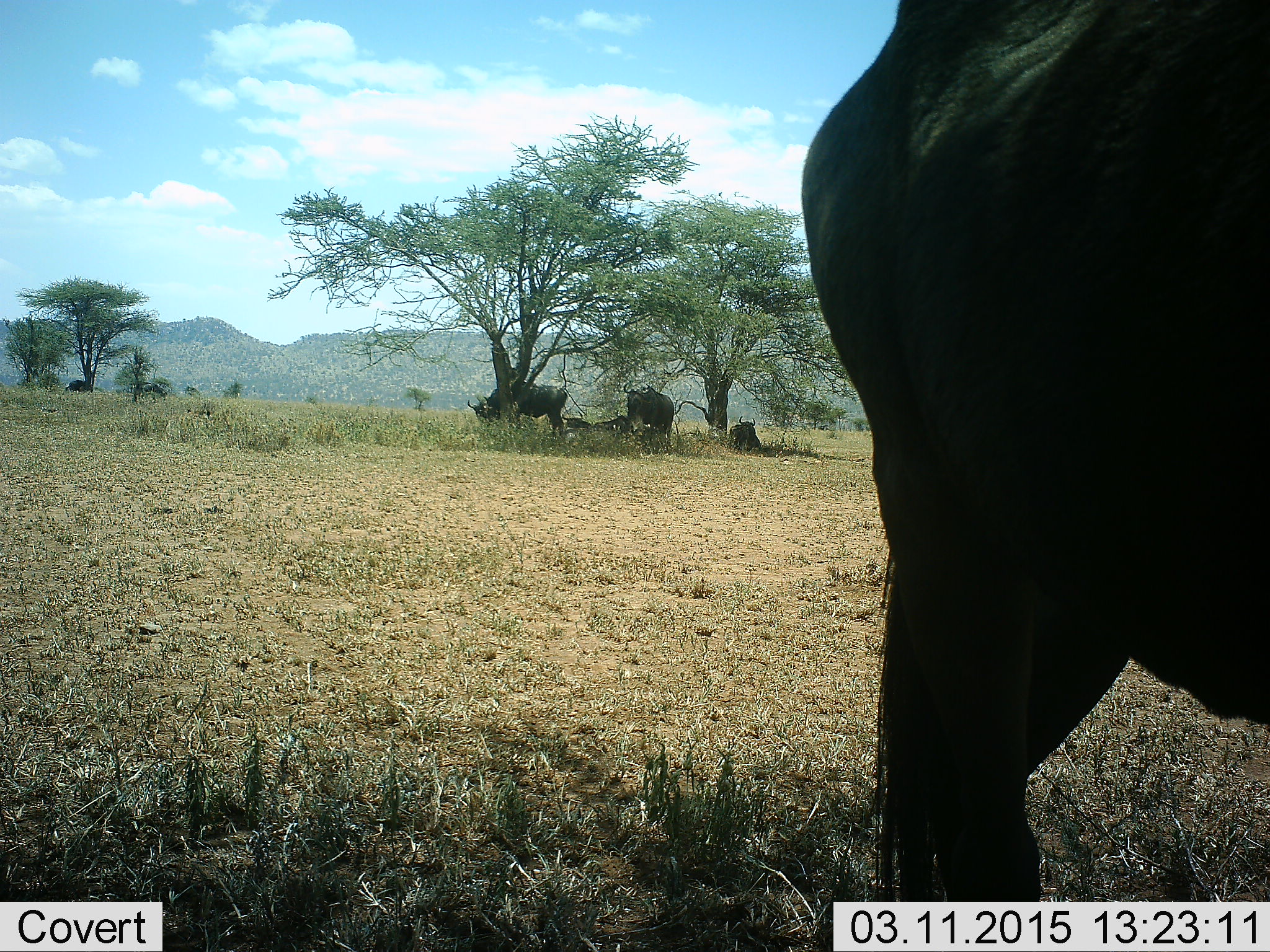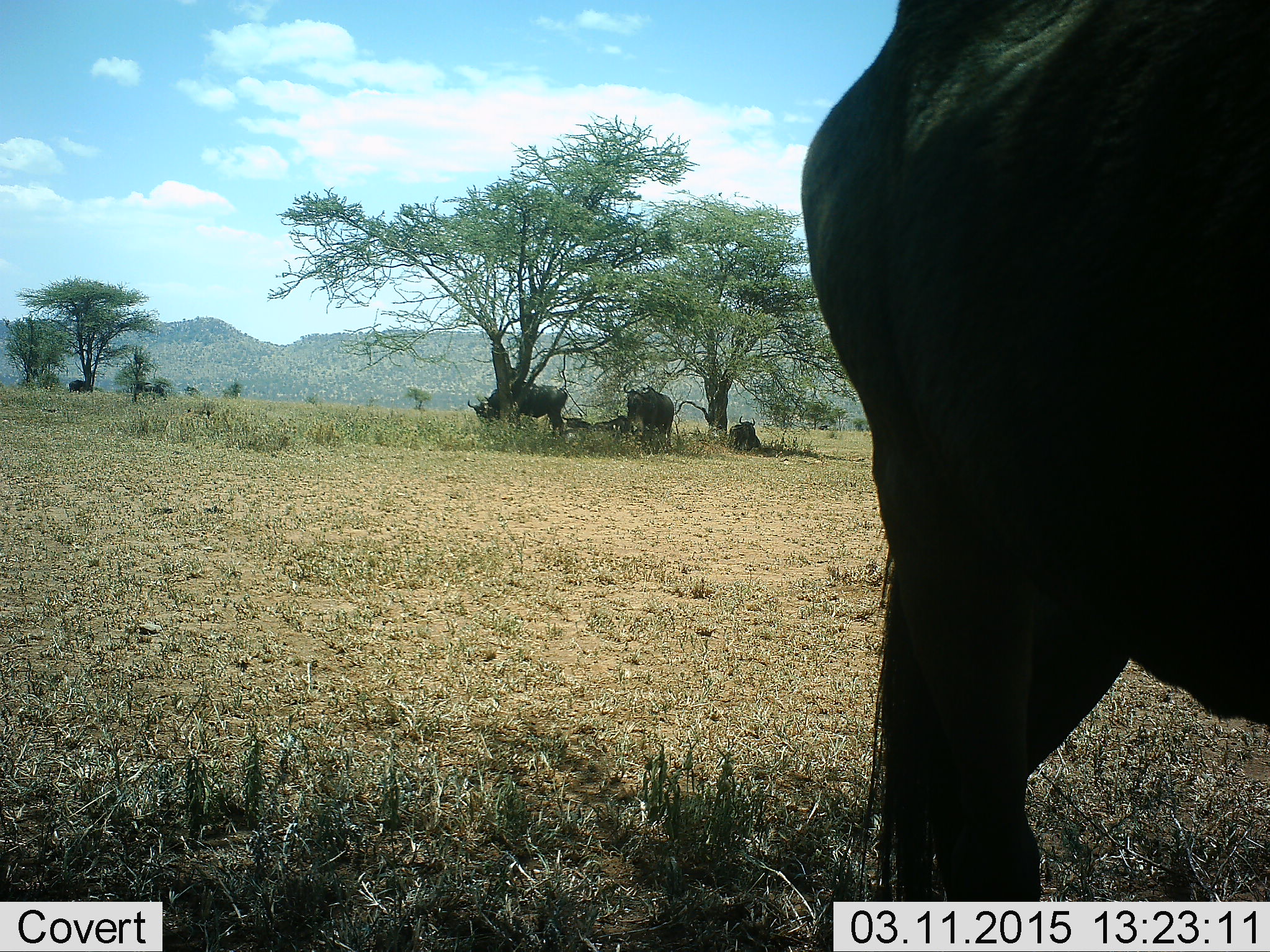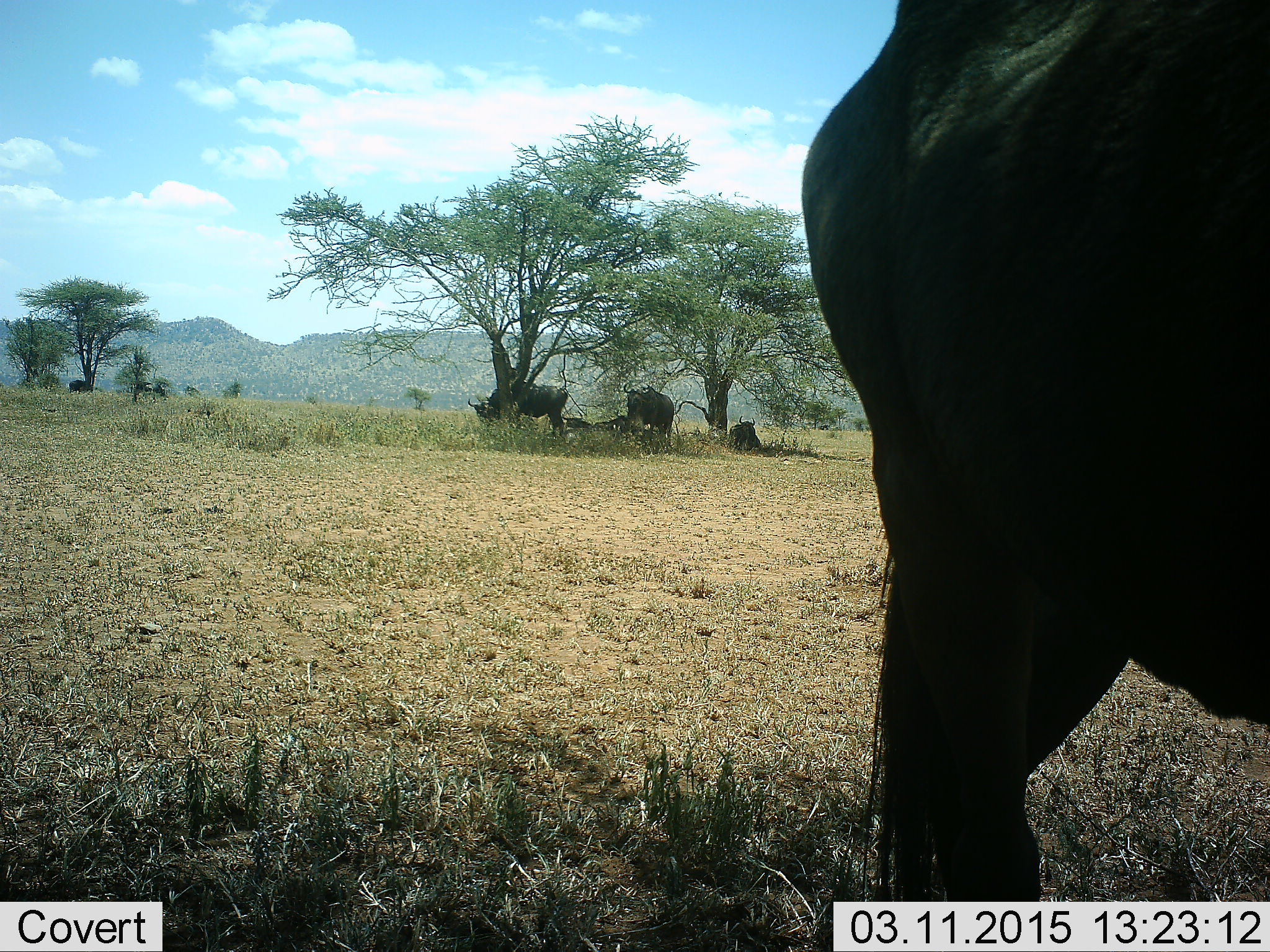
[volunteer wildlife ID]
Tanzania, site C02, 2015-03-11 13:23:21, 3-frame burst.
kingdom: Animalia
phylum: Chordata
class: Mammalia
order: Artiodactyla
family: Bovidae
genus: Connochaetes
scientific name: Connochaetes taurinus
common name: blue wildebeest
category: wildebeest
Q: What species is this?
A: Wildebeest (blue wildebeest) (Connochaetes taurinus).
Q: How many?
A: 5.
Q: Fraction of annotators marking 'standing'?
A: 100%.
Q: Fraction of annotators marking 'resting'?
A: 90%.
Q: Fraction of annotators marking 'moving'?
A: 0%.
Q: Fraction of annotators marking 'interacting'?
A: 0%.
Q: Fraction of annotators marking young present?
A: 0%.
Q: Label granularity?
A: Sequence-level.